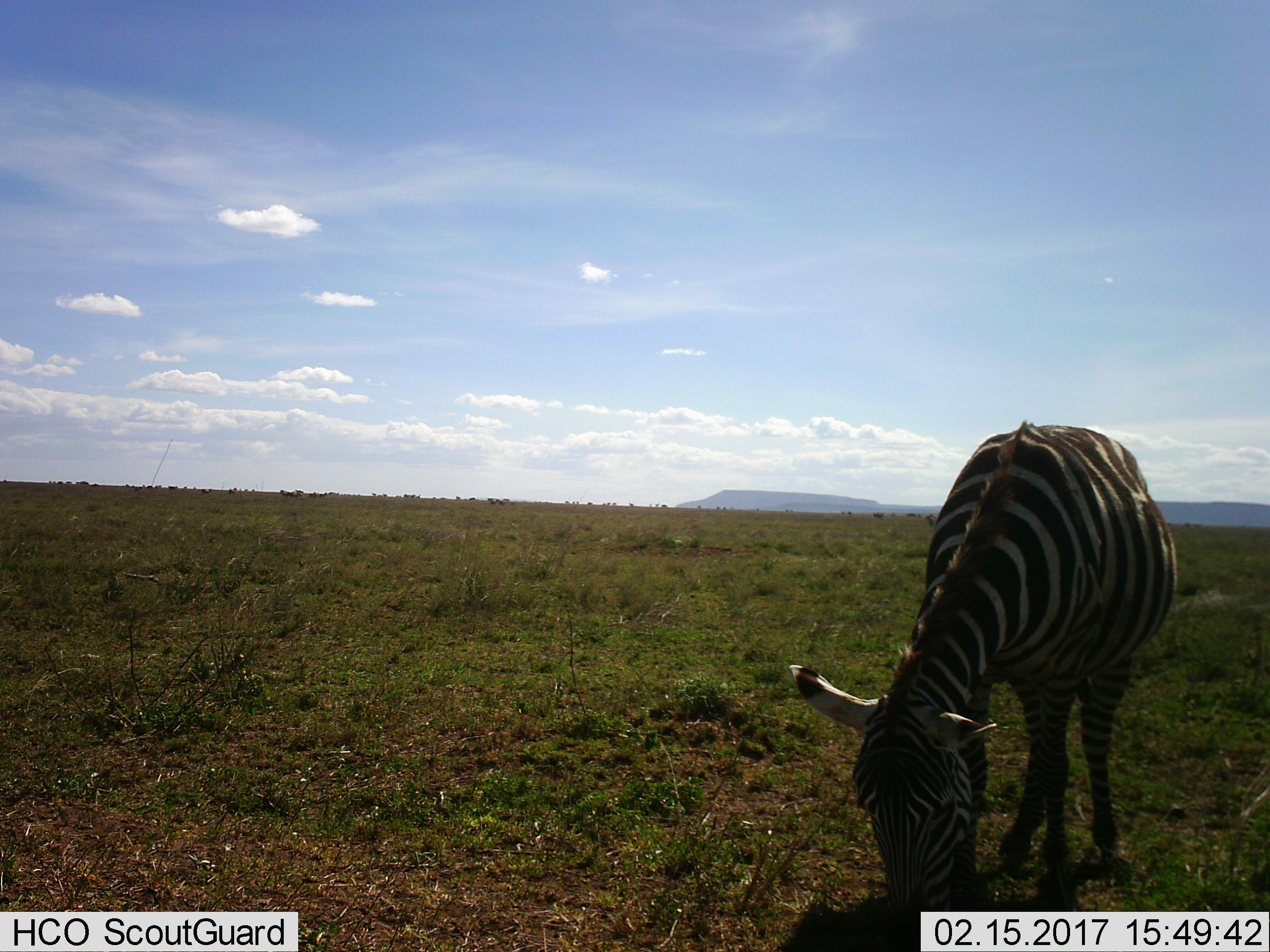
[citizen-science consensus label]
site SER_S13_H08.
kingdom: Animalia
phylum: Chordata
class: Mammalia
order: Perissodactyla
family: Equidae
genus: Equus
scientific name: Equus quagga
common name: plains zebra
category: zebraplains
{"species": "zebraplains (plains zebra) (Equus quagga)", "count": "1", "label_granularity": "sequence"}